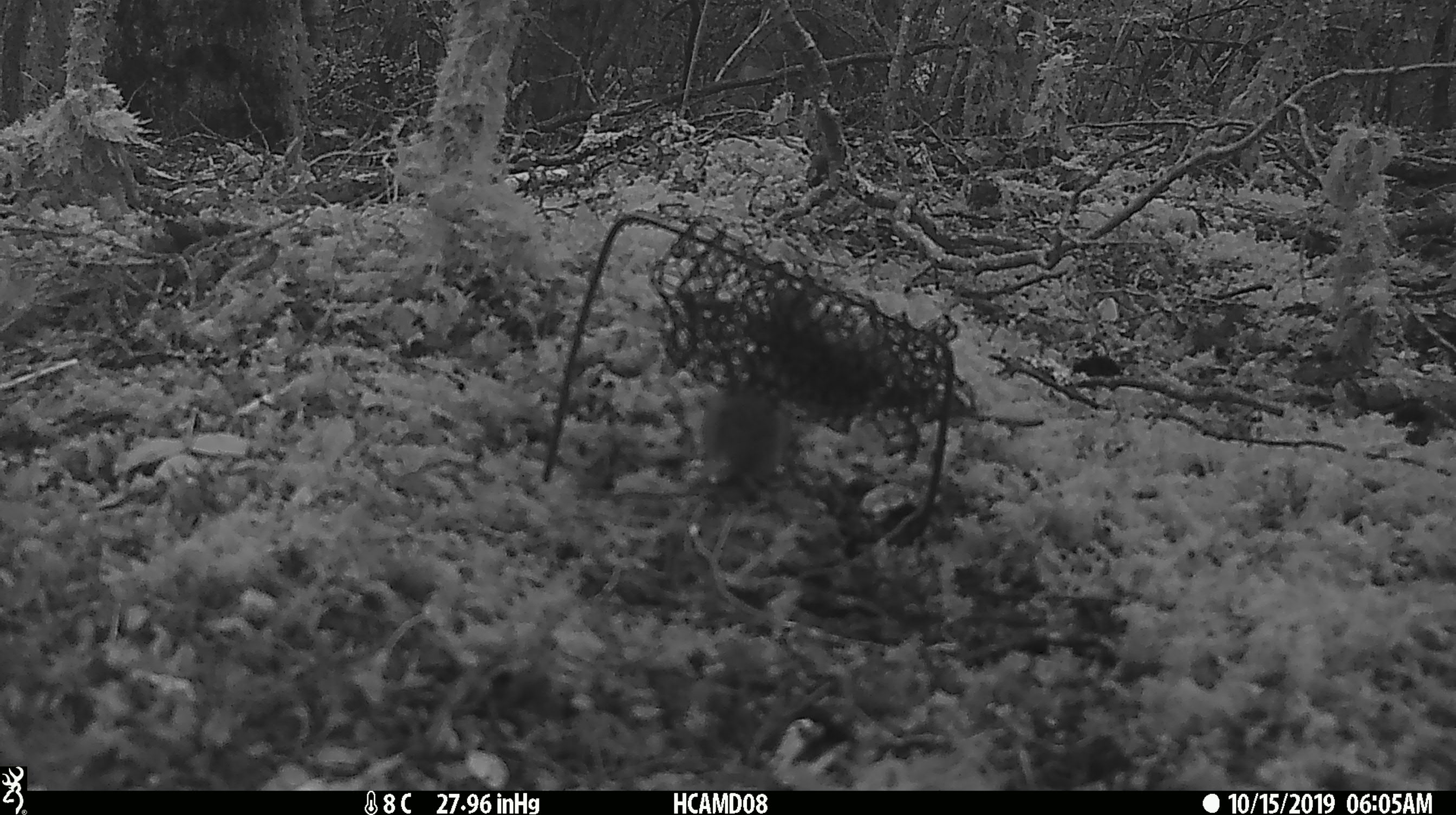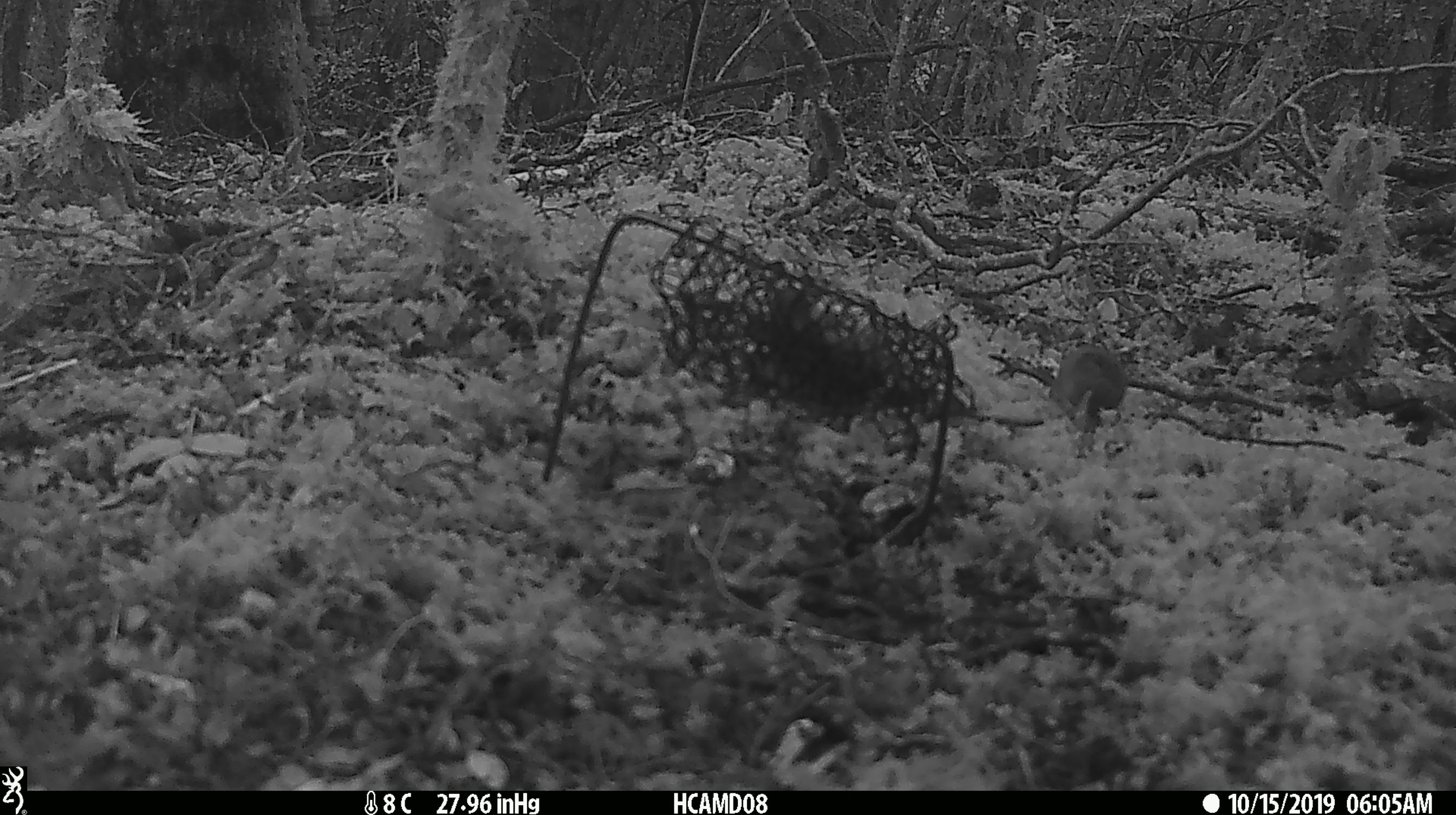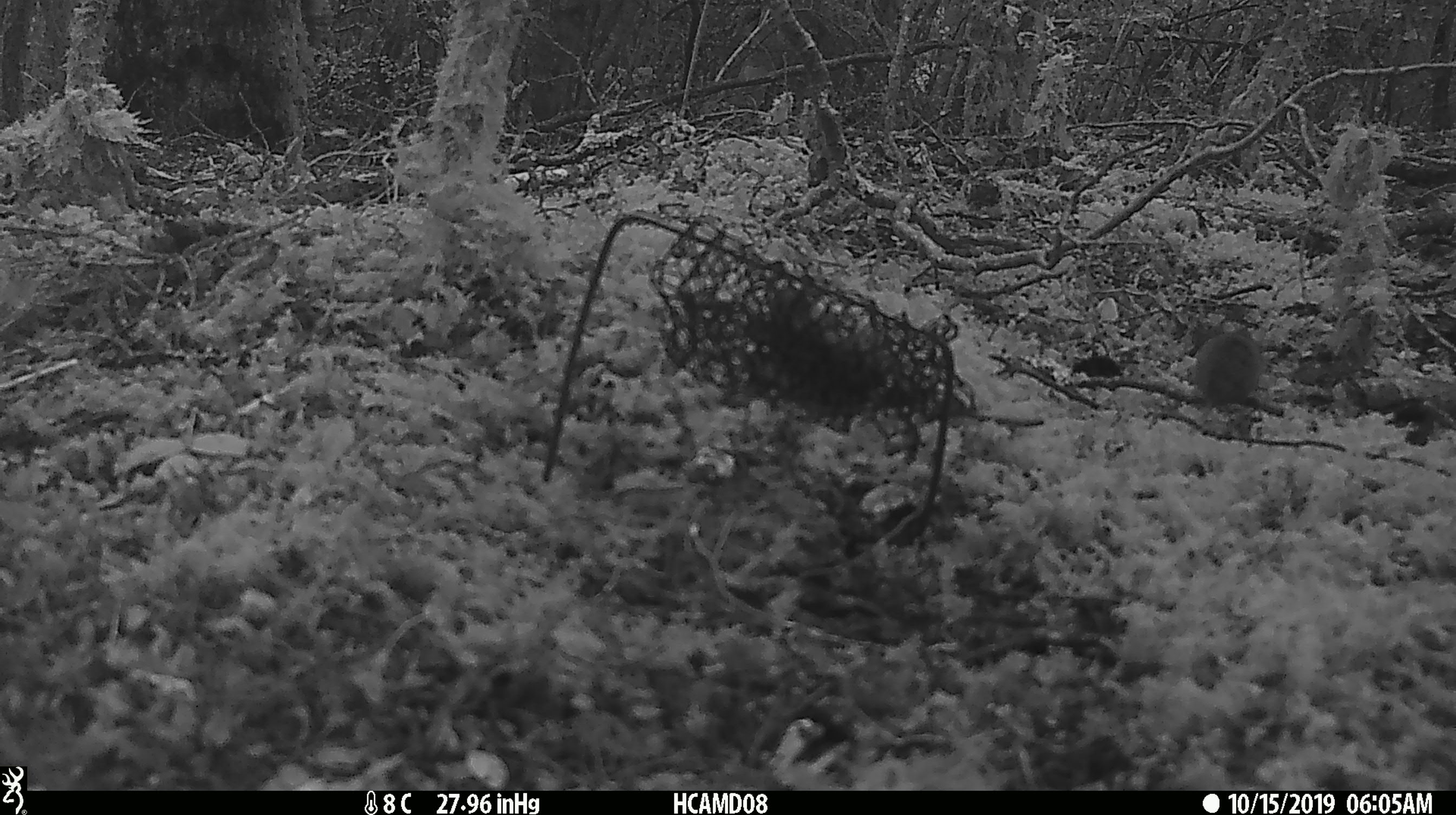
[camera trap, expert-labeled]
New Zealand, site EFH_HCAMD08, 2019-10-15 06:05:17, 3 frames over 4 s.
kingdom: Animalia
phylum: Chordata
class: Mammalia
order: Rodentia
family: Muridae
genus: Mus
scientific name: Mus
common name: mouse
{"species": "mouse (Mus)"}